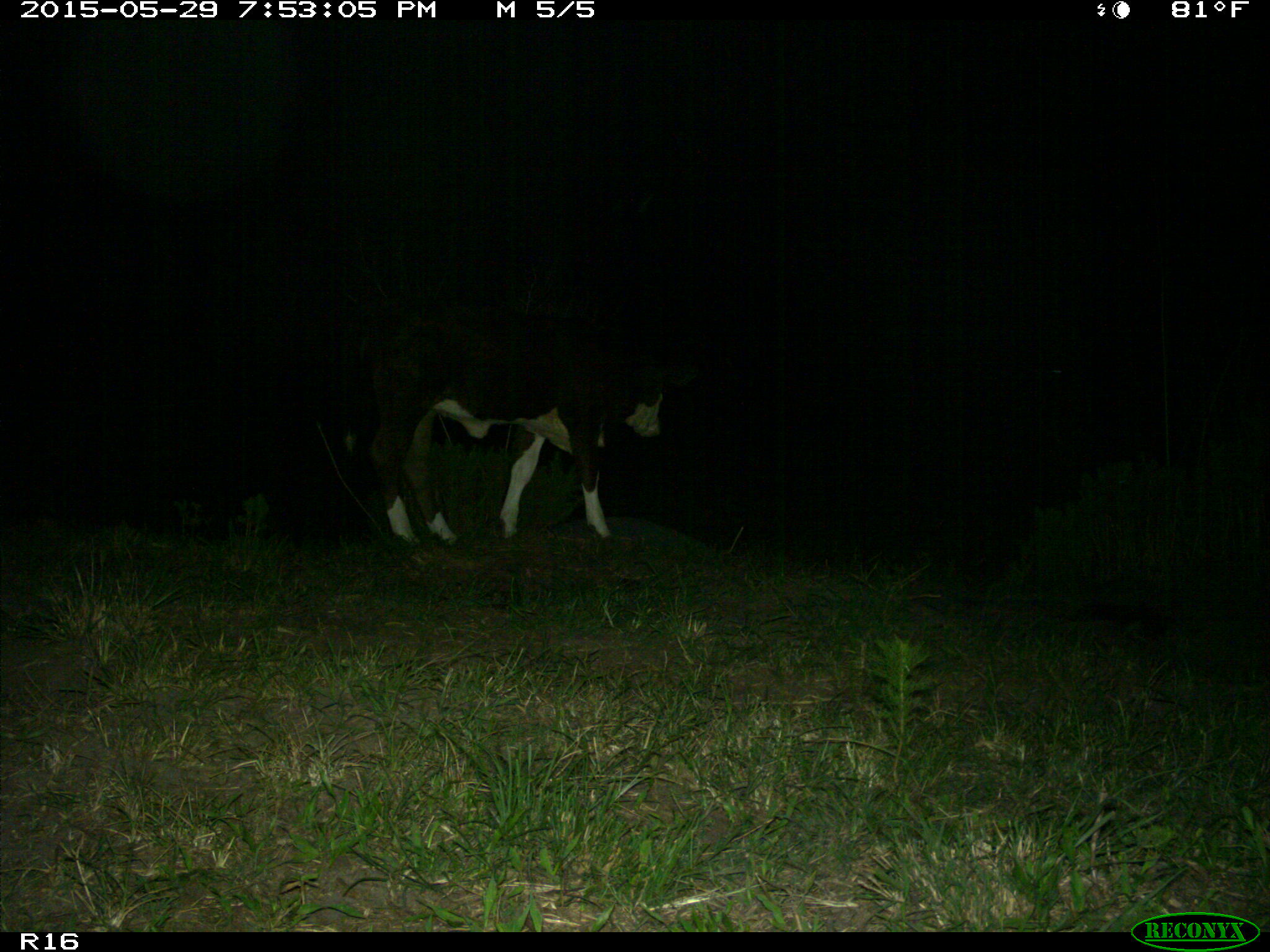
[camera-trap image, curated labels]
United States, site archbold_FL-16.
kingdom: Animalia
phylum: Chordata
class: Mammalia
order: Artiodactyla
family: Bovidae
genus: Bos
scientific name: Bos taurus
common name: domestic cow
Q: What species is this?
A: Bos taurus (domestic cow).